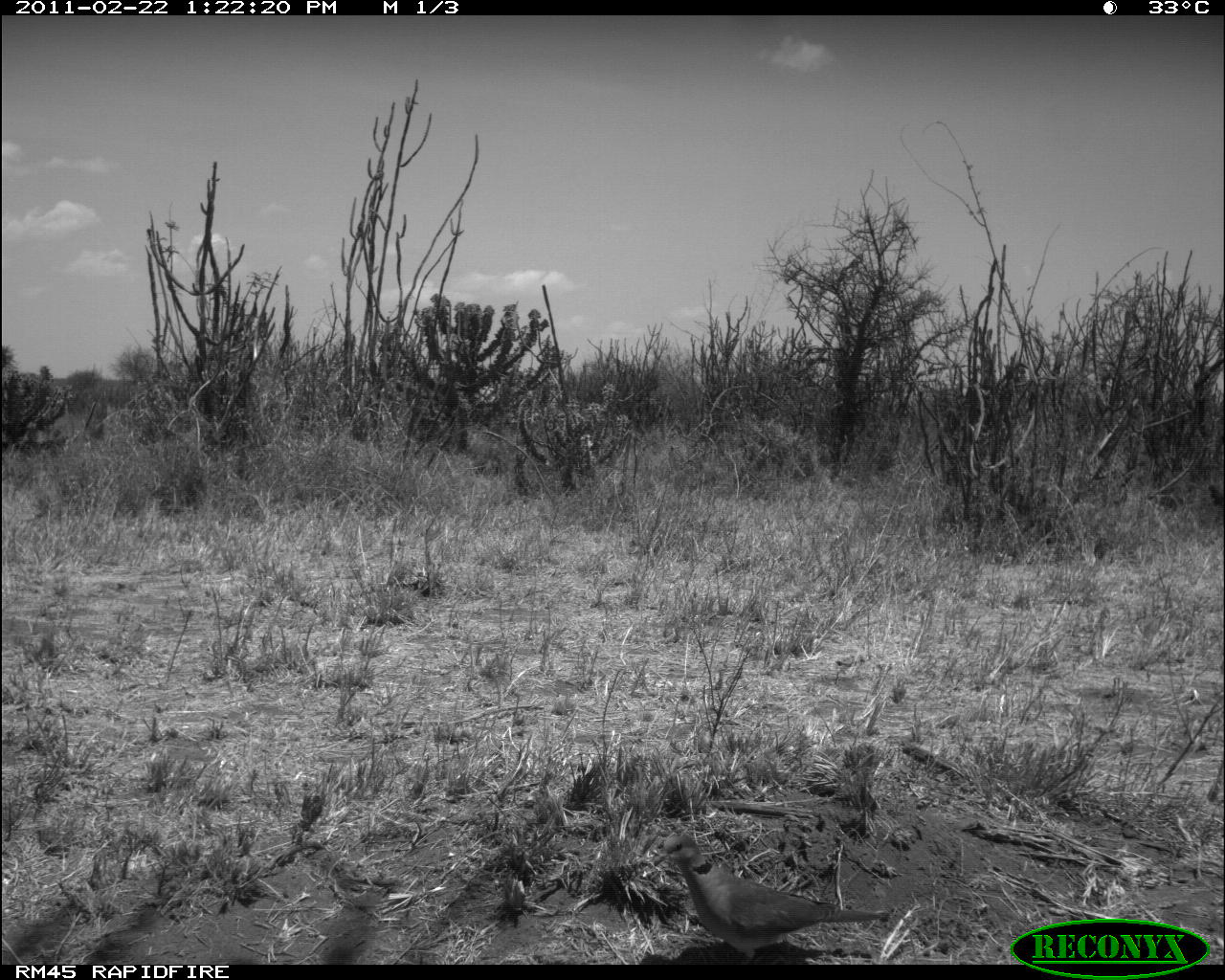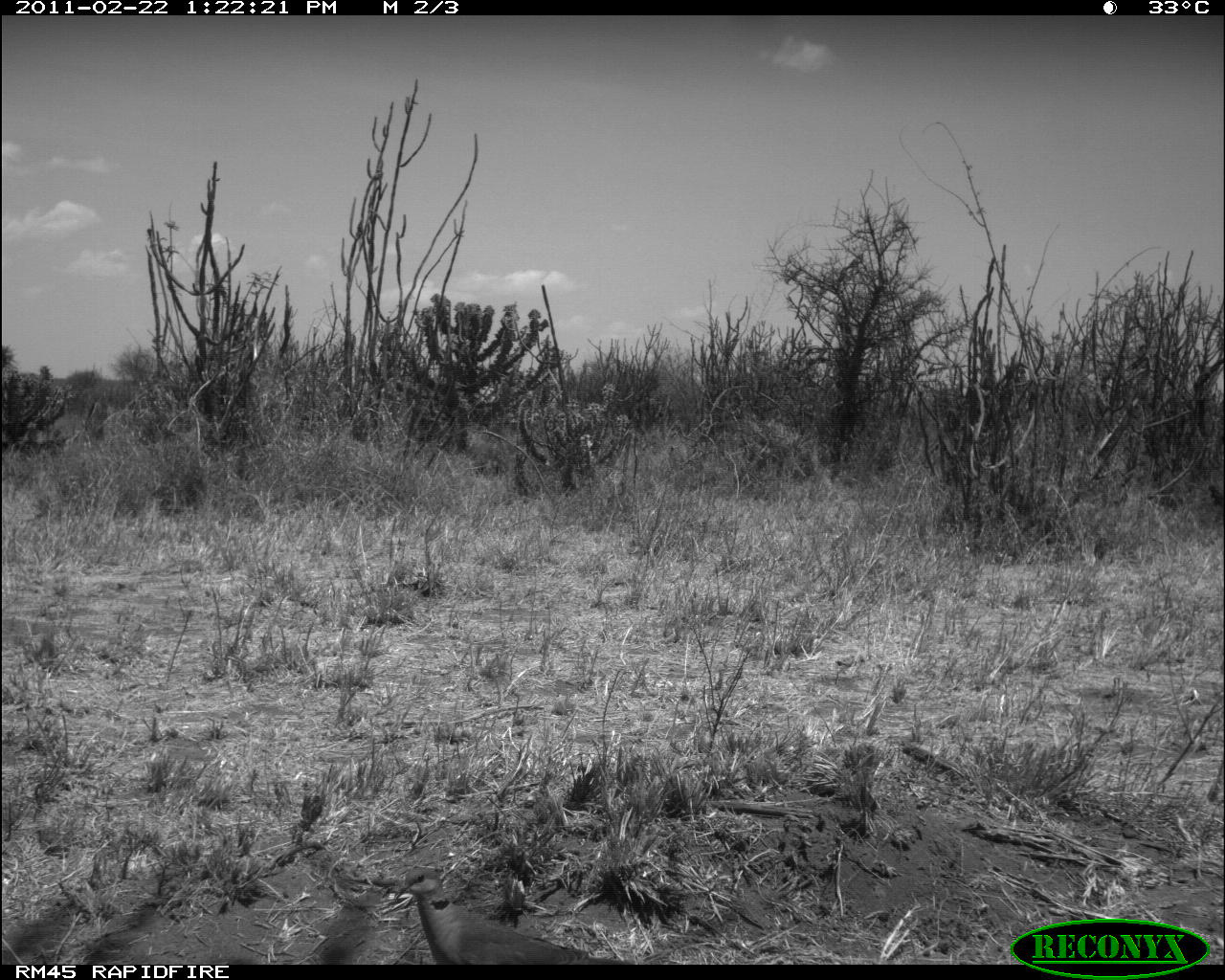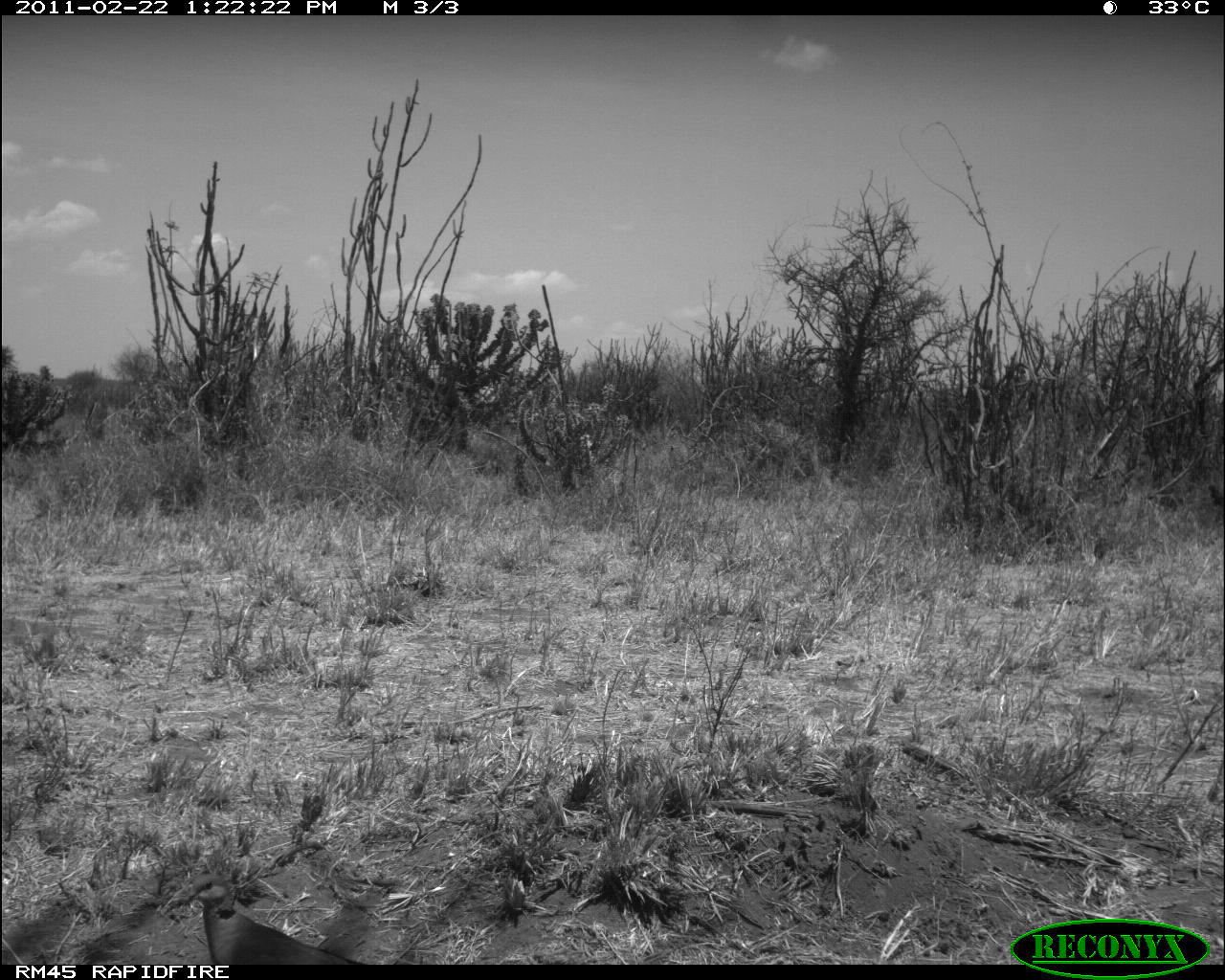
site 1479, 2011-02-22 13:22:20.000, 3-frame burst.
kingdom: Animalia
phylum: Chordata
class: Mammalia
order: Artiodactyla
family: Bovidae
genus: Madoqua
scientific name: Madoqua guentheri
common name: günther's dik-dik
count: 1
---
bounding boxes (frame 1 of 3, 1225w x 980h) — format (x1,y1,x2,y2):
madoqua guentheri: (652,830,890,964)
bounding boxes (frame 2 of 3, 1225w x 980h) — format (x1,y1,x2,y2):
madoqua guentheri: (393,862,635,964)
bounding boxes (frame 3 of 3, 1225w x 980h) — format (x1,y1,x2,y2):
madoqua guentheri: (178,871,356,964)